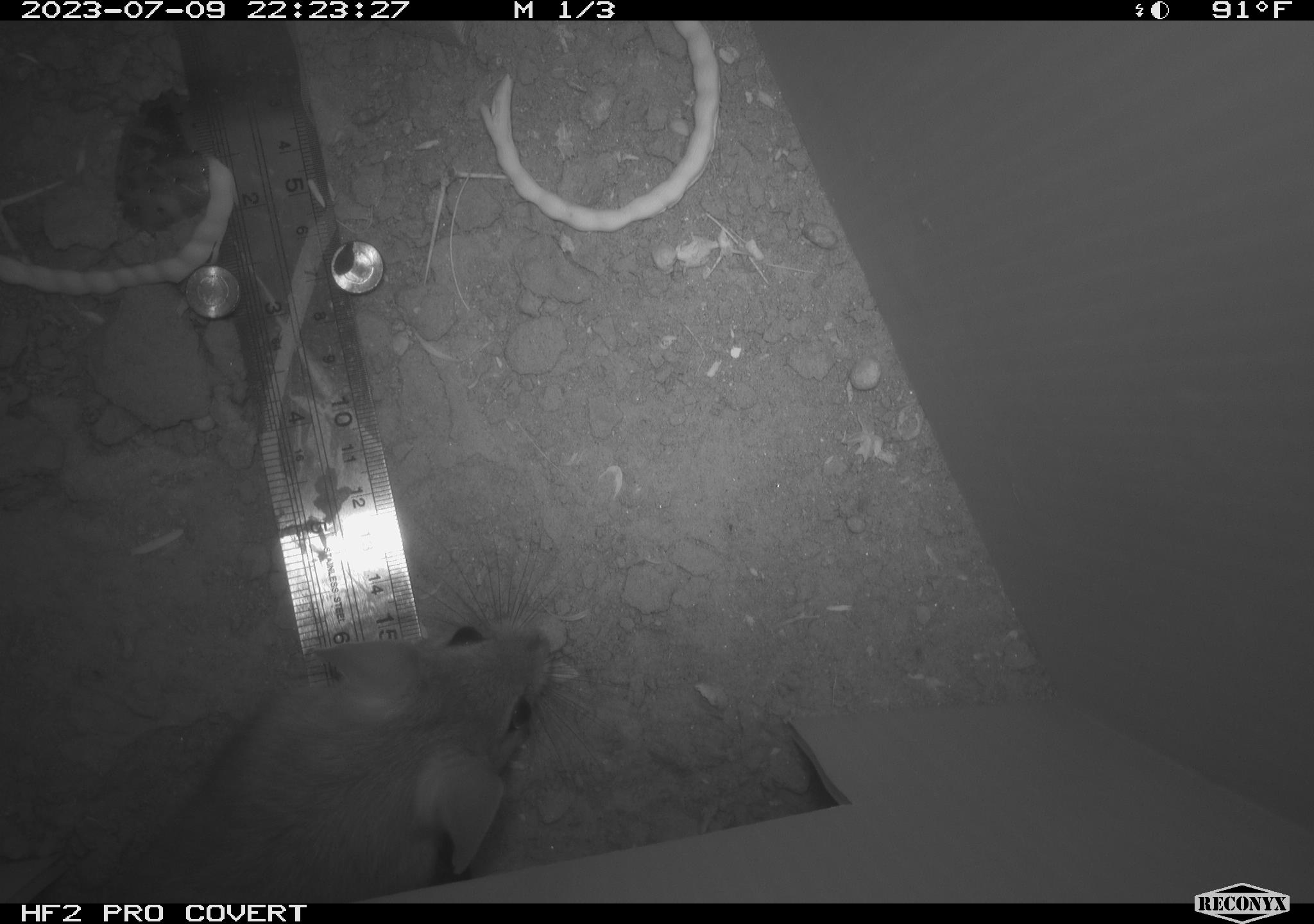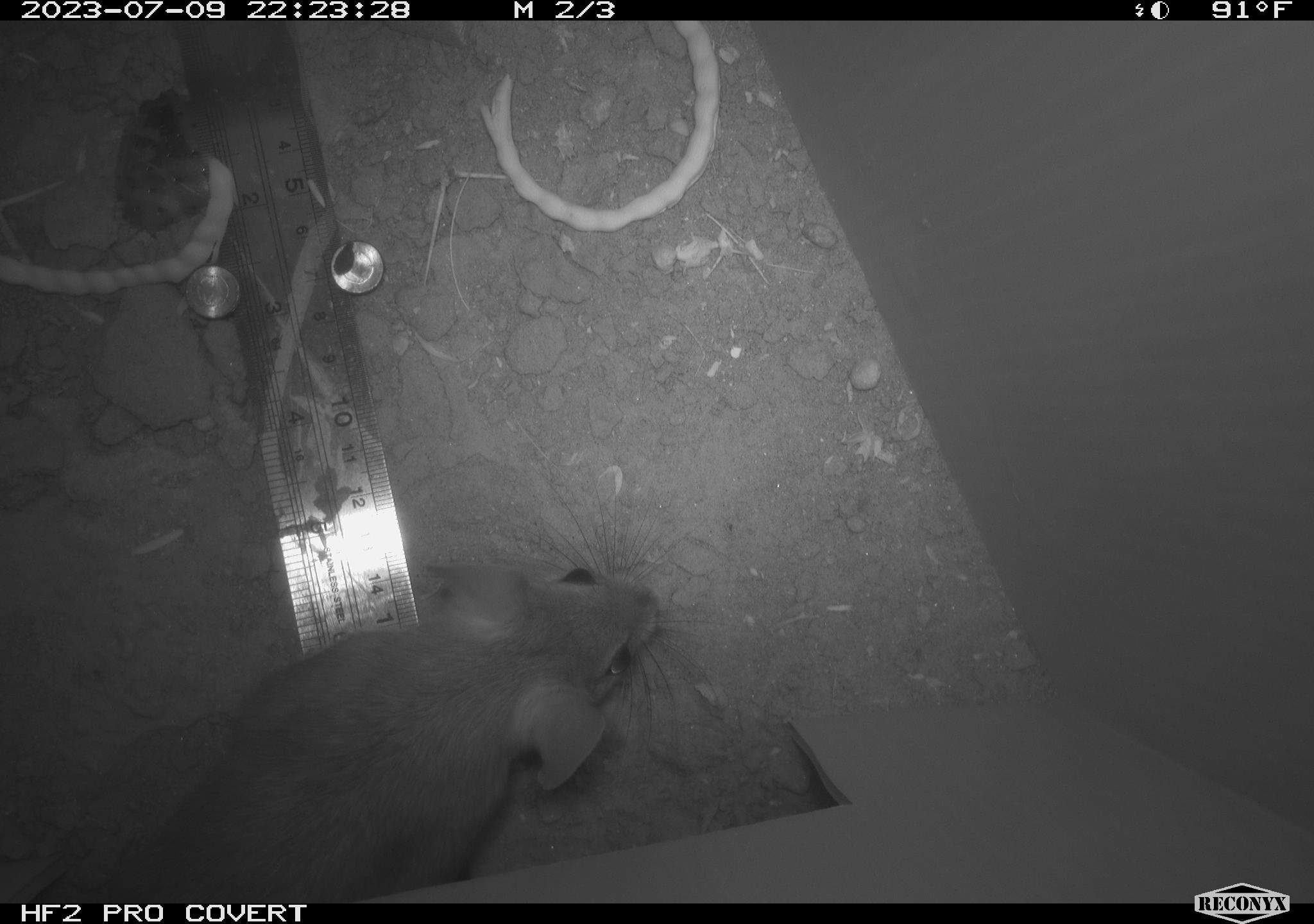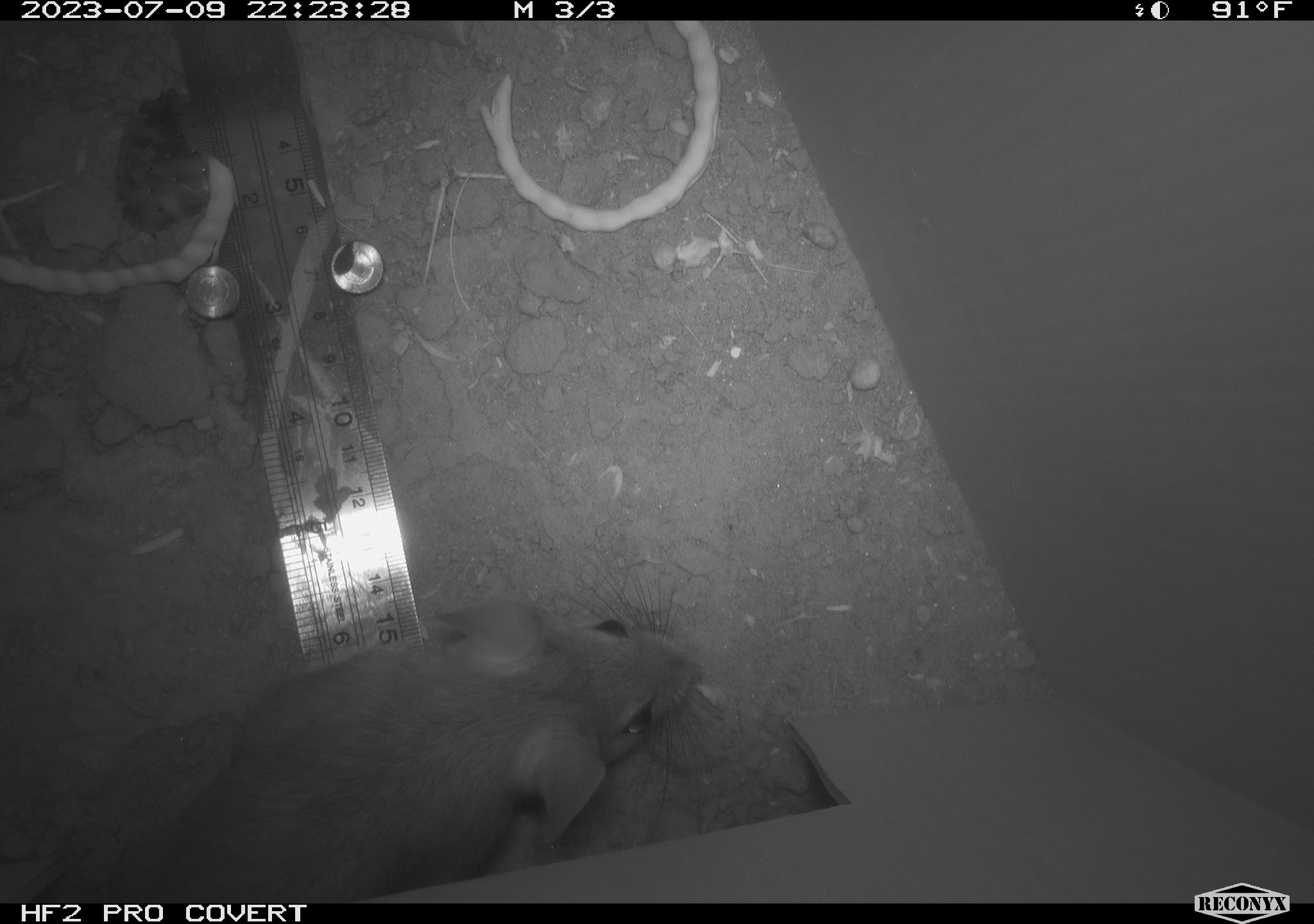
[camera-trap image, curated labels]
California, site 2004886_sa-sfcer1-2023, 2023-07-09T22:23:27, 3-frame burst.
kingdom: Animalia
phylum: Chordata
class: Mammalia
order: Rodentia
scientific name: Rodentia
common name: mouse species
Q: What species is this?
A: Mouse species (Rodentia).